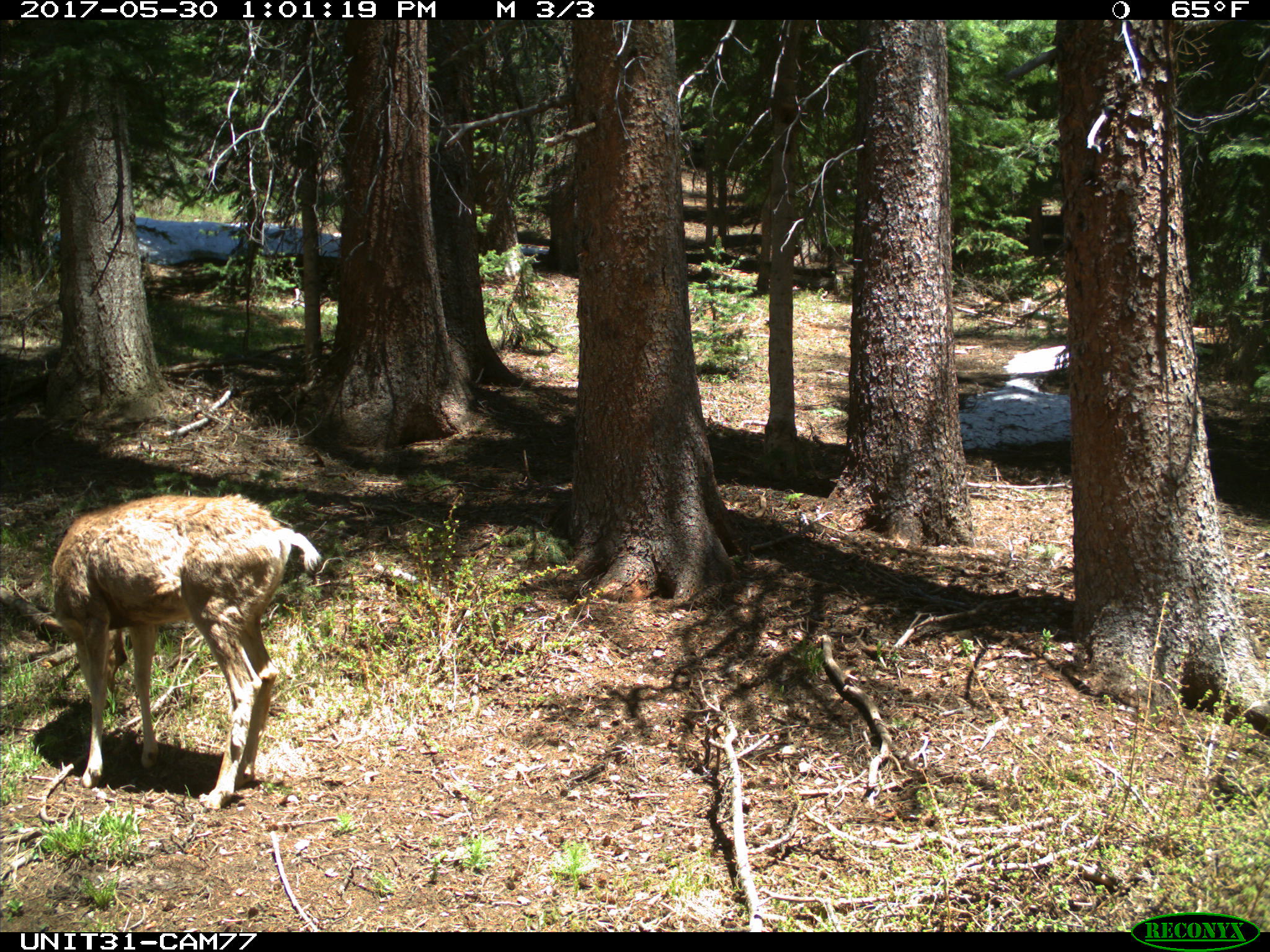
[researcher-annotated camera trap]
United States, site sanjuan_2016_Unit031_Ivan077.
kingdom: Animalia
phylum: Chordata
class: Mammalia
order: Artiodactyla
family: Cervidae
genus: Odocoileus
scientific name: Odocoileus hemionus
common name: mule deer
Odocoileus hemionus (mule deer).